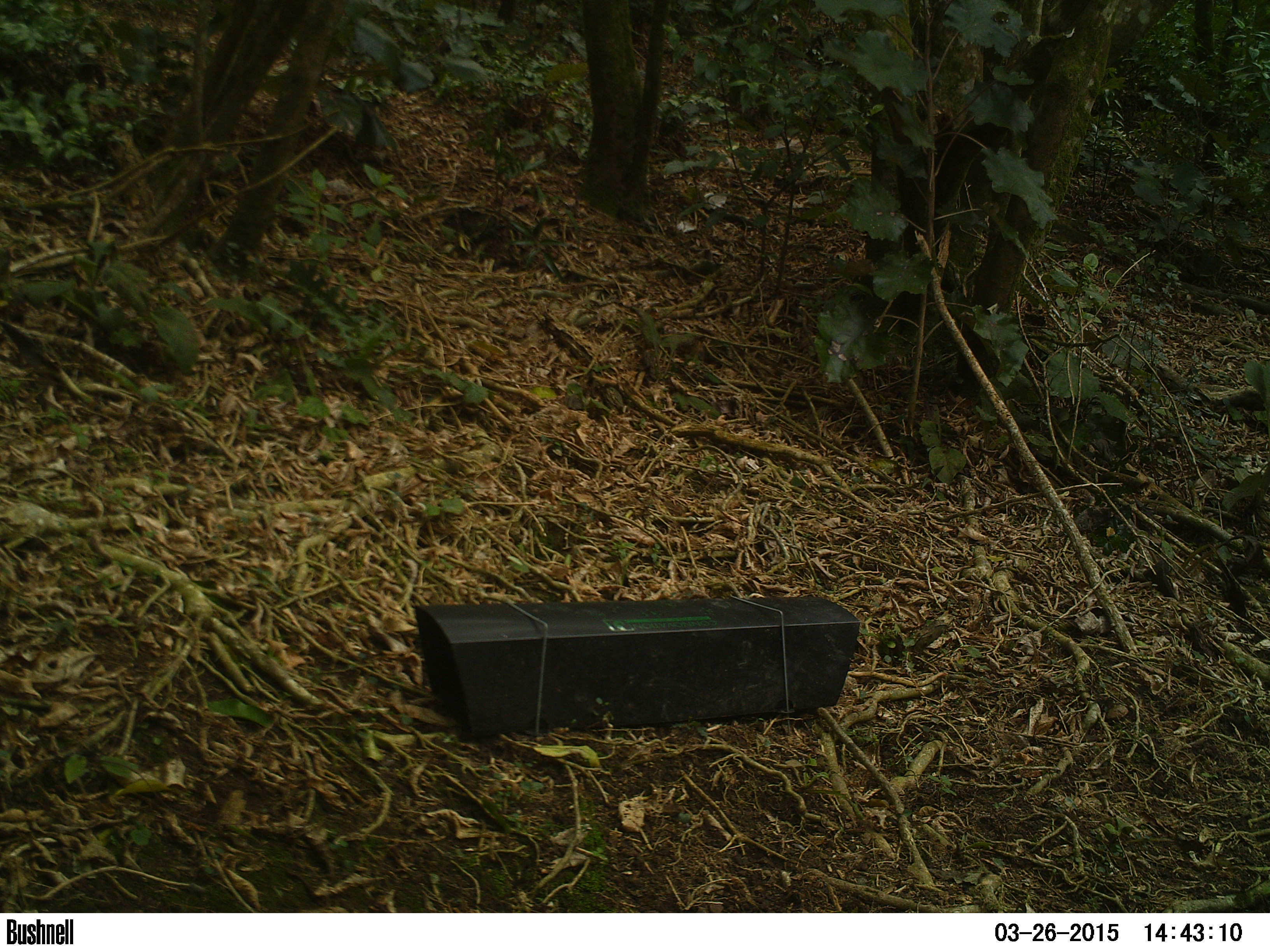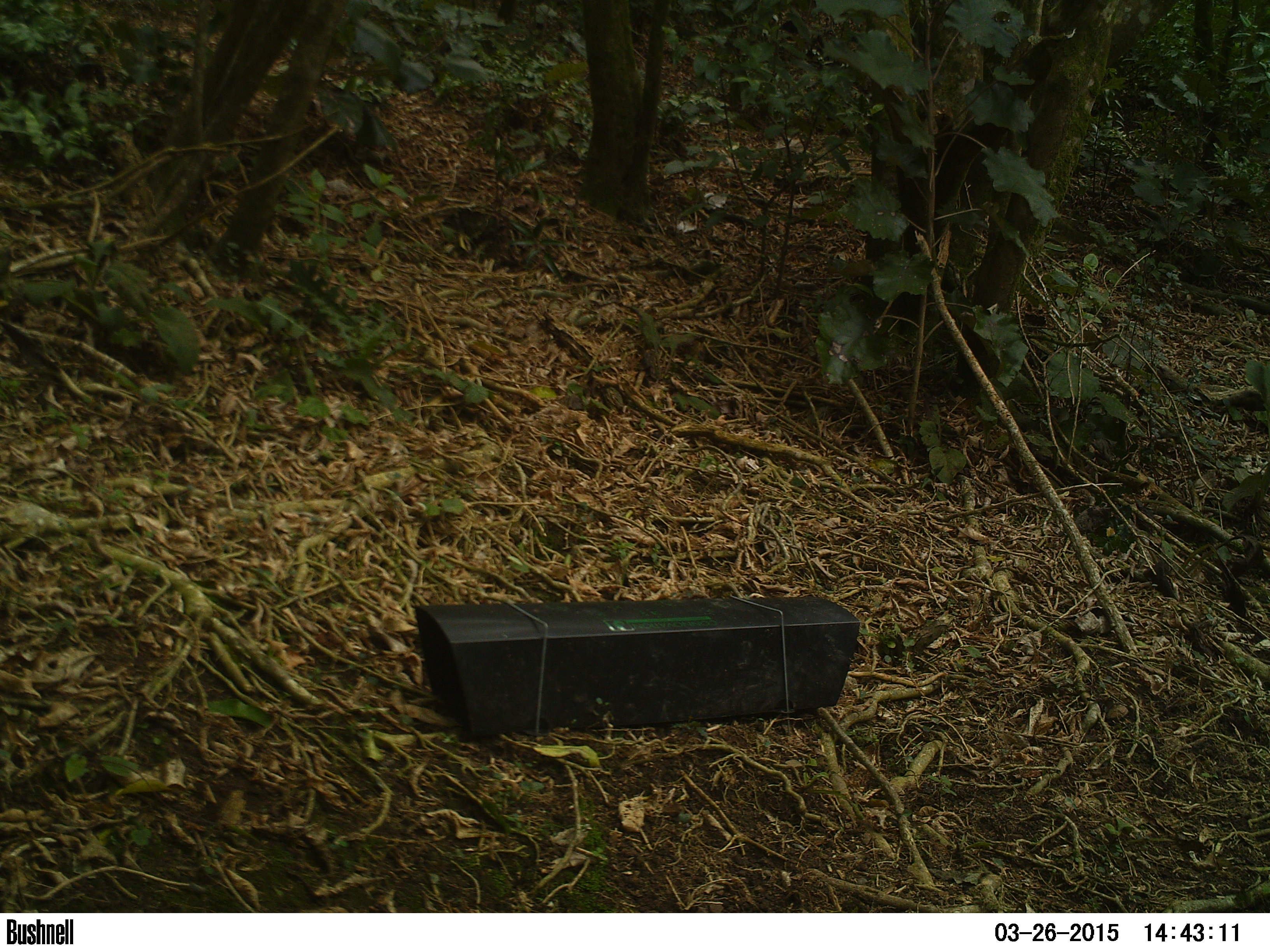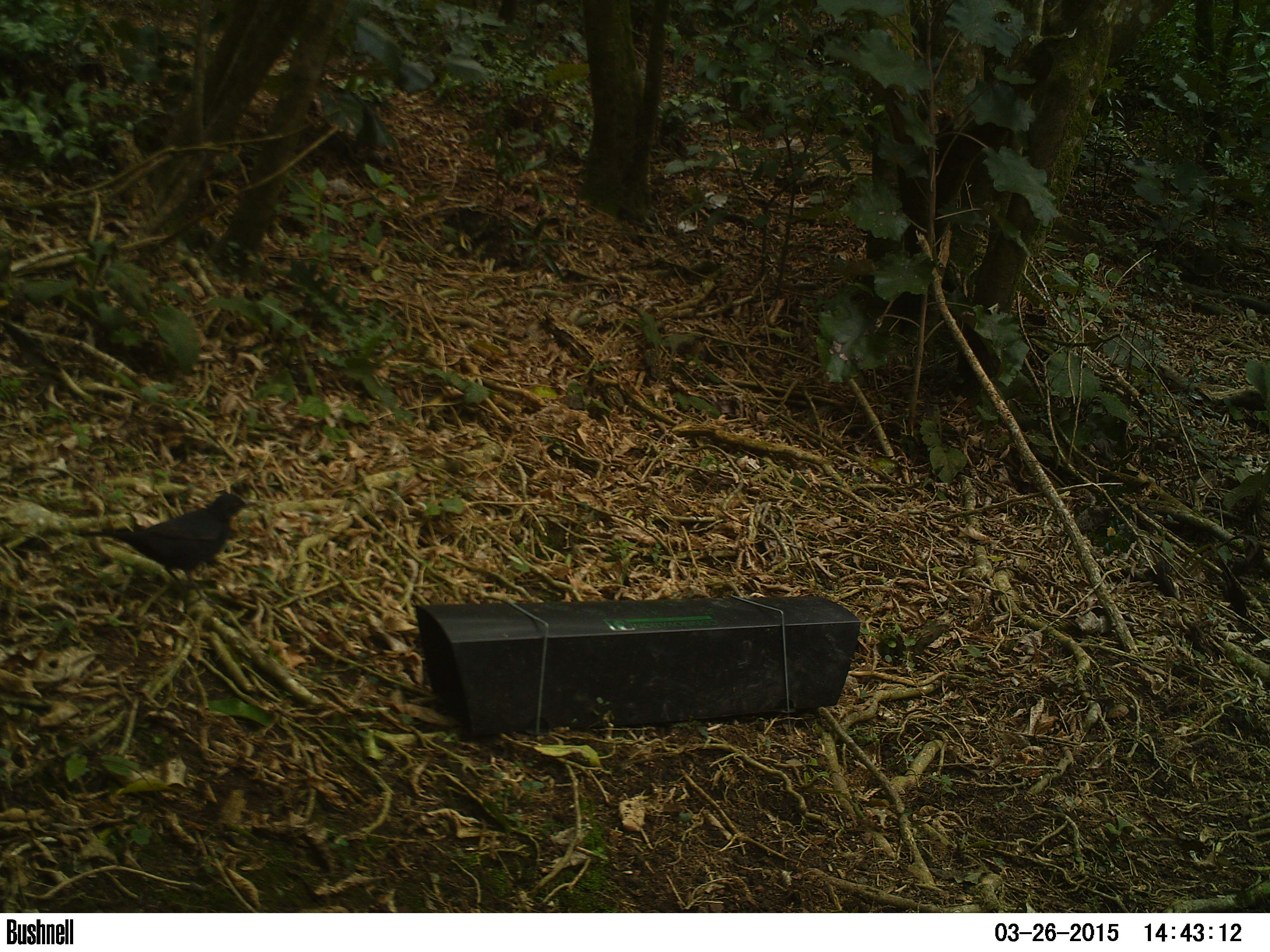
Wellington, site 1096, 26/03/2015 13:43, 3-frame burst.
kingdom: Animalia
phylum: Chordata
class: Aves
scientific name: Aves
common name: bird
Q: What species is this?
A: Bird (Aves).